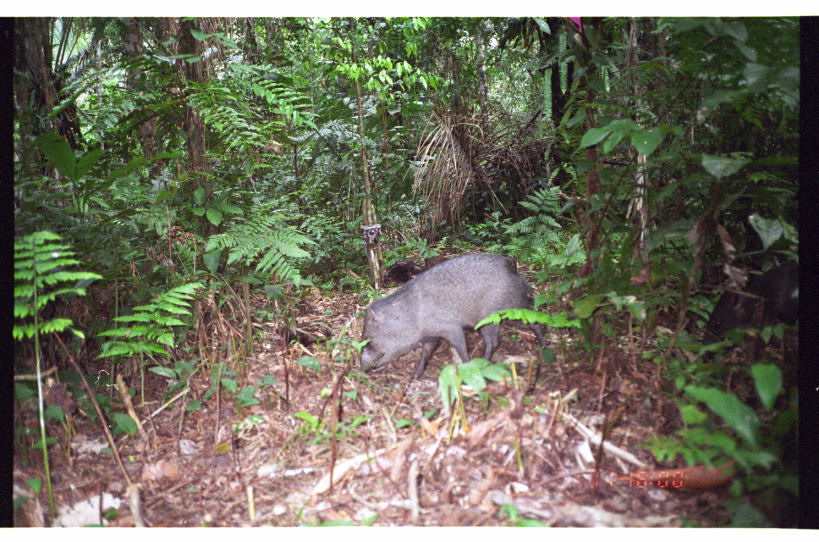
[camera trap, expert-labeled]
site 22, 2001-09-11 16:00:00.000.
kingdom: Animalia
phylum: Chordata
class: Mammalia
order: Artiodactyla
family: Tayassuidae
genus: Pecari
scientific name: Pecari tajacu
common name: collared peccary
Pecari tajacu (collared peccary).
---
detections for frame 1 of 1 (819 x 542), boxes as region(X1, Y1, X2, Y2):
pecari tajacu: region(358, 253, 546, 379)